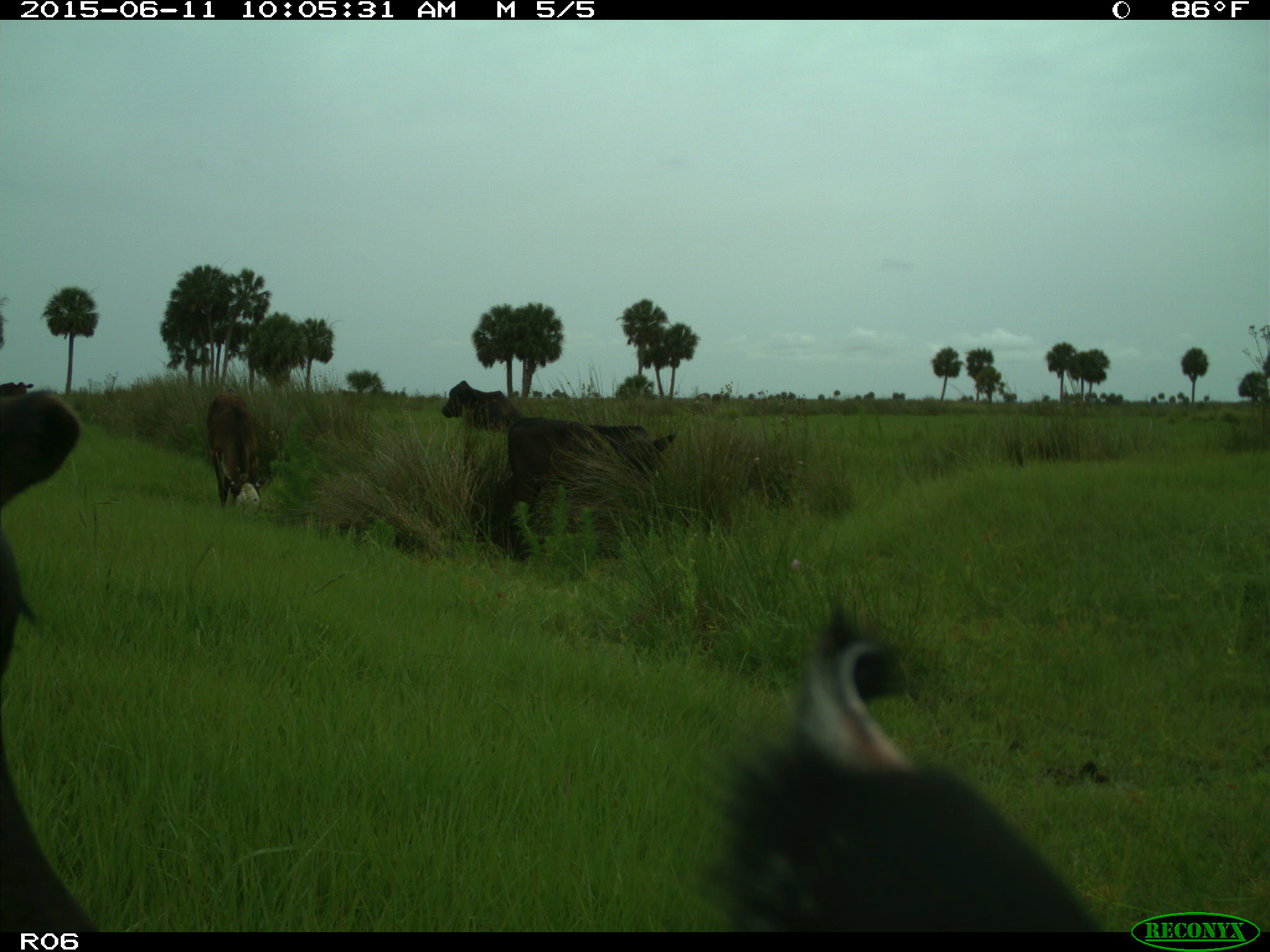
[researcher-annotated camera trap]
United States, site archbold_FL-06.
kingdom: Animalia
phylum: Chordata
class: Mammalia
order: Artiodactyla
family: Bovidae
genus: Bos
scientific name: Bos taurus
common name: domestic cow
Bos taurus (domestic cow).